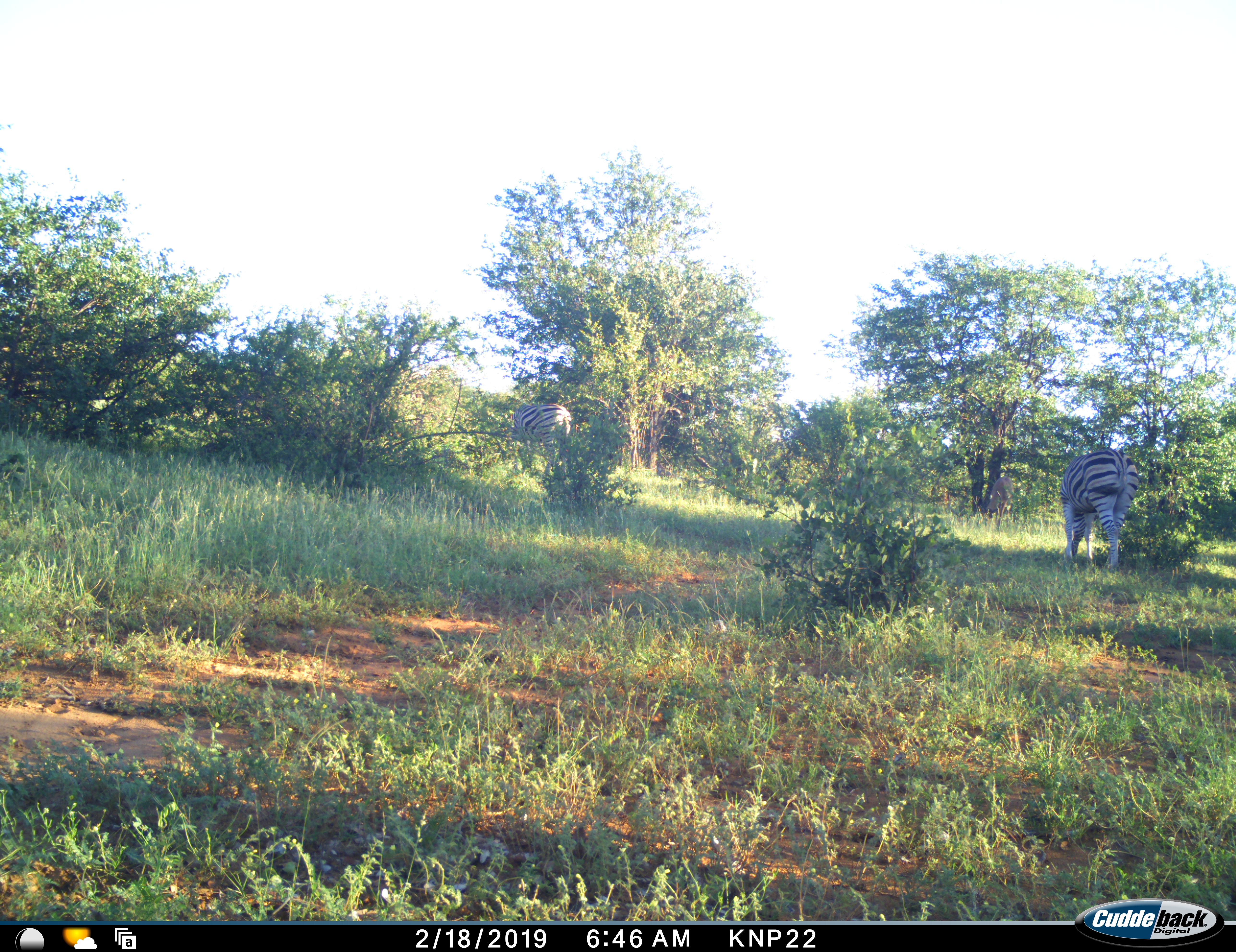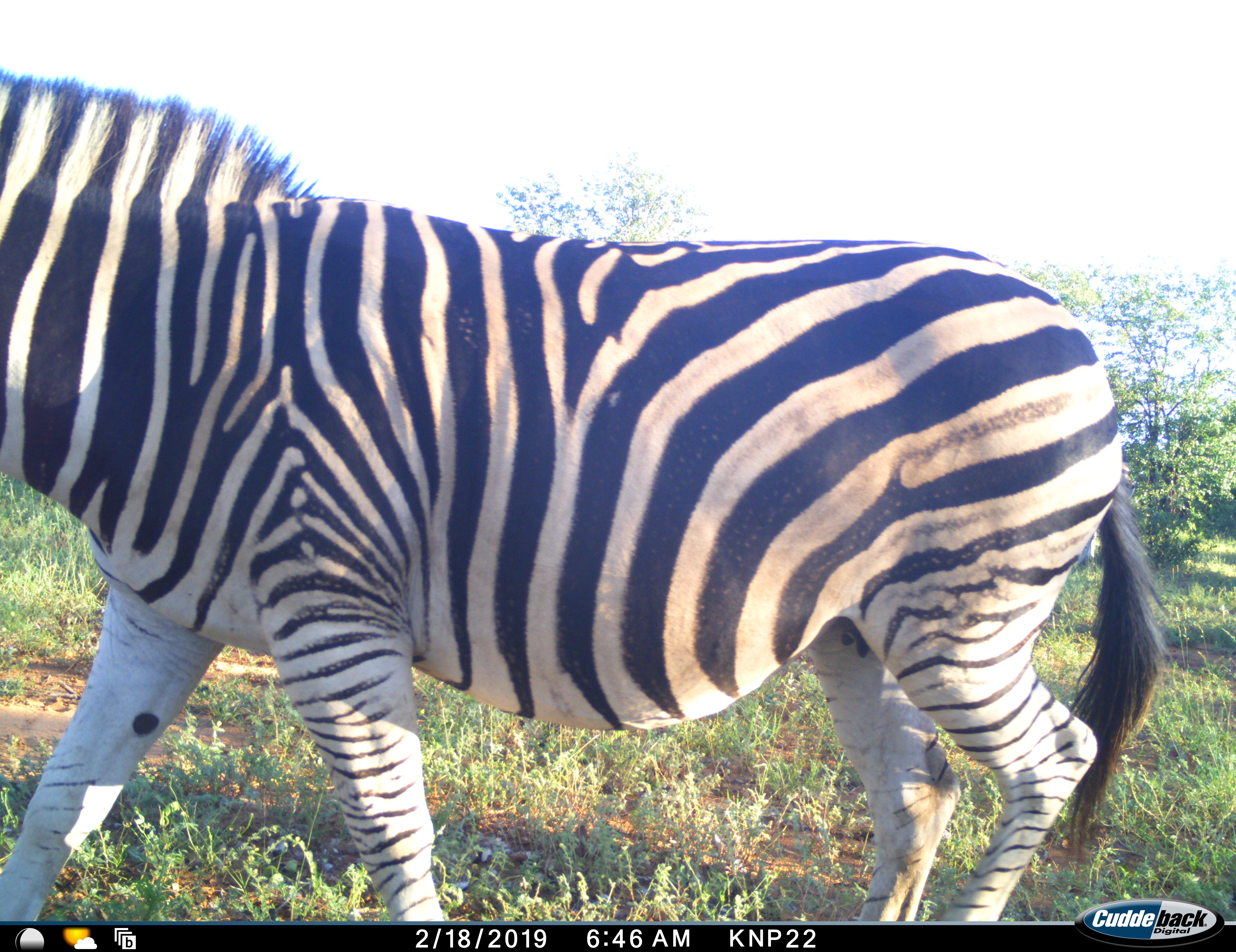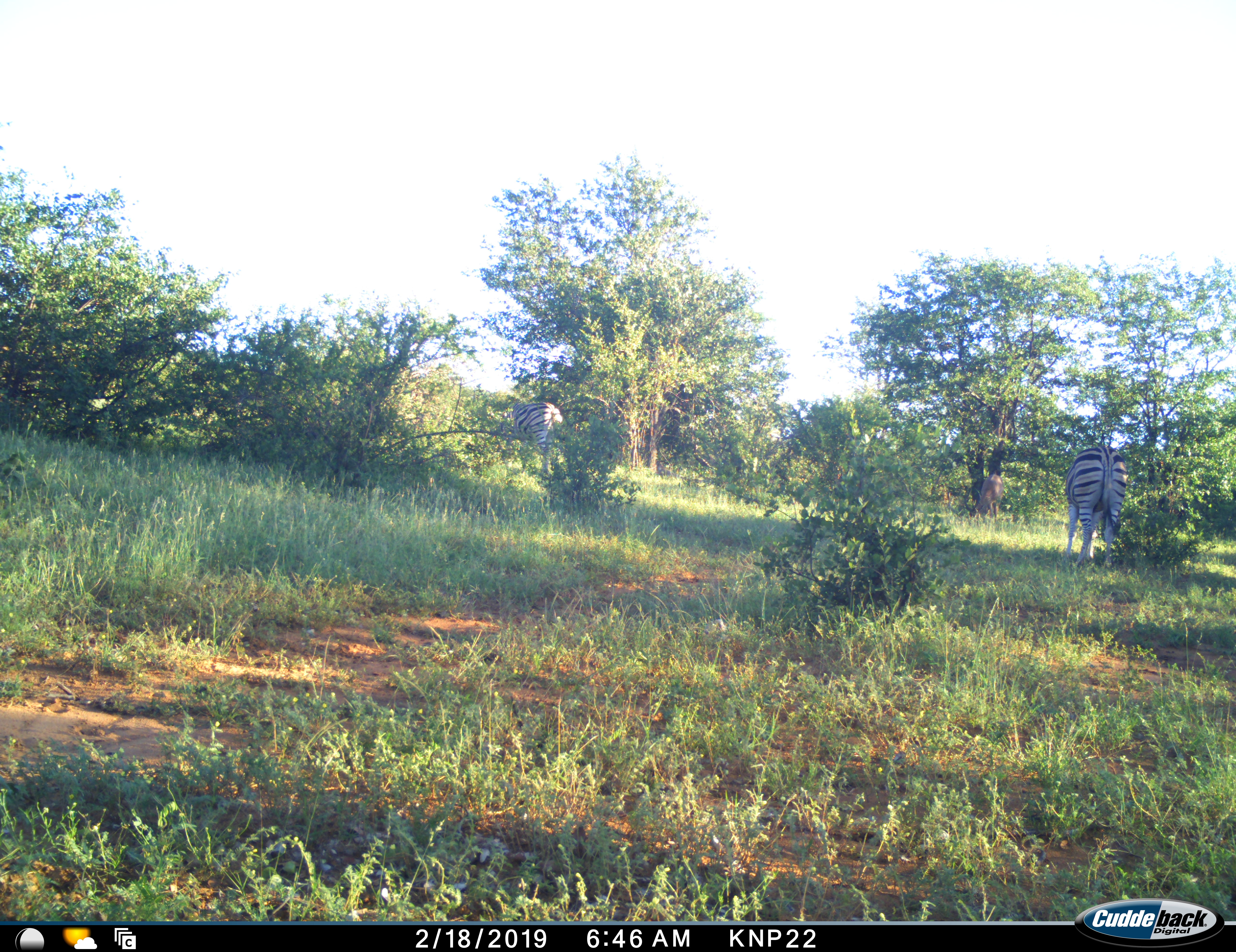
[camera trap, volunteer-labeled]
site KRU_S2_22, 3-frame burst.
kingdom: Animalia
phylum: Chordata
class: Mammalia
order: Perissodactyla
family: Equidae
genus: Equus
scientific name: Equus quagga burchellii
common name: burchell's zebra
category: zebraburchells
Zebraburchells (burchell's zebra) (Equus quagga burchellii), count 3. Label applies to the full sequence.